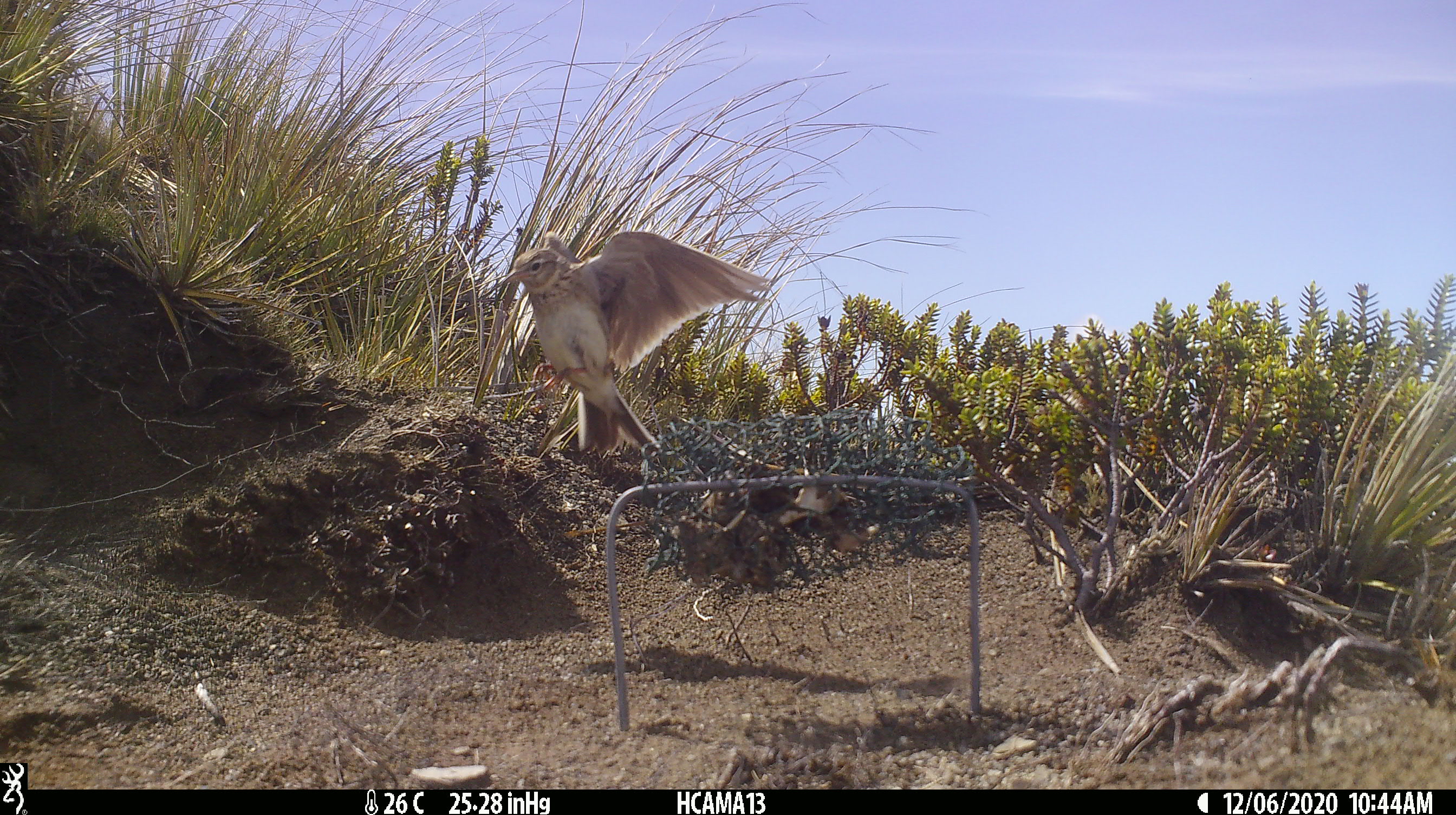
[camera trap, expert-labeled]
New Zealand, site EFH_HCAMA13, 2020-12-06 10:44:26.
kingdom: Animalia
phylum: Chordata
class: Aves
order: Passeriformes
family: Motacillidae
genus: Anthus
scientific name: Anthus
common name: pipit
Pipit (Anthus).